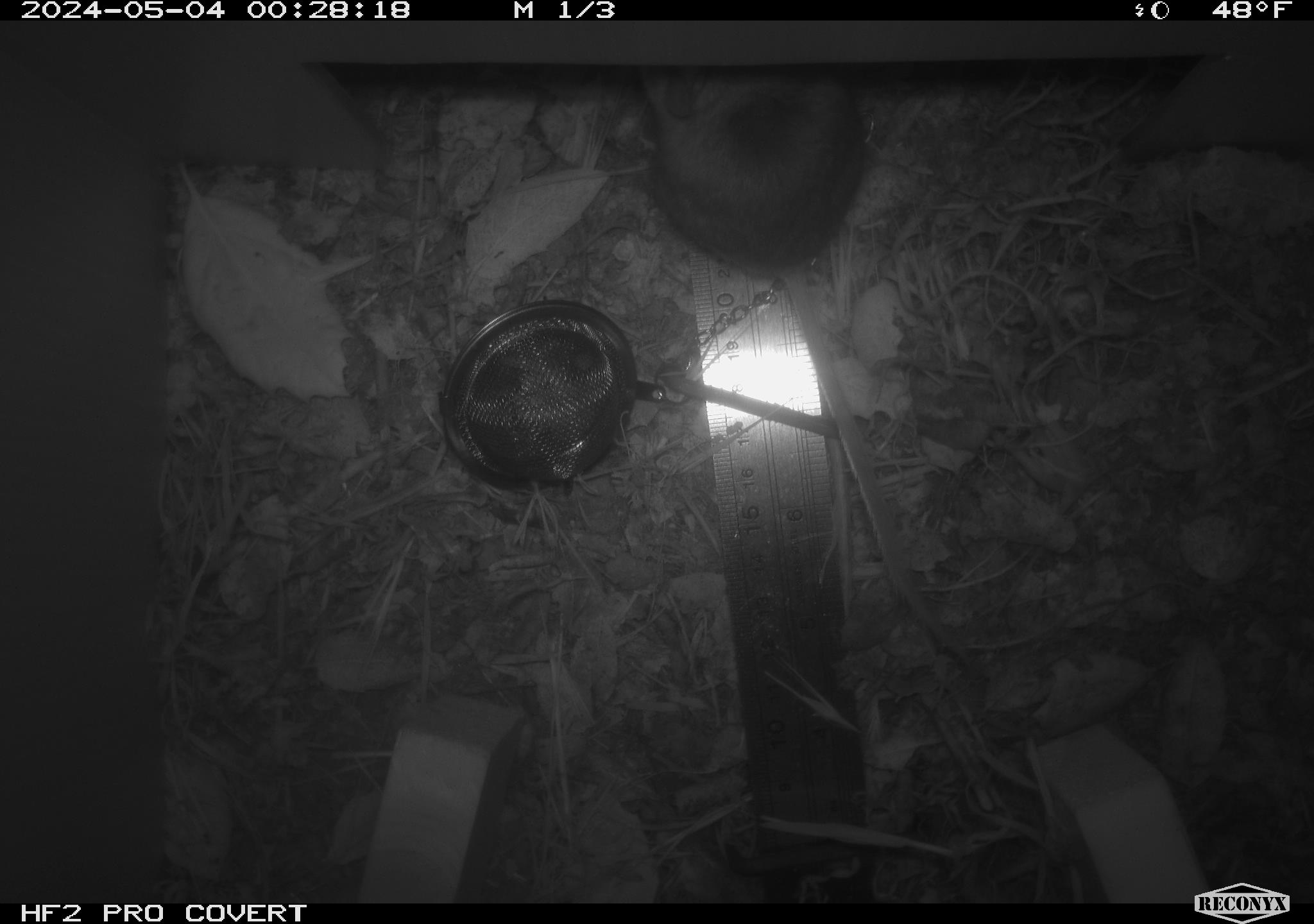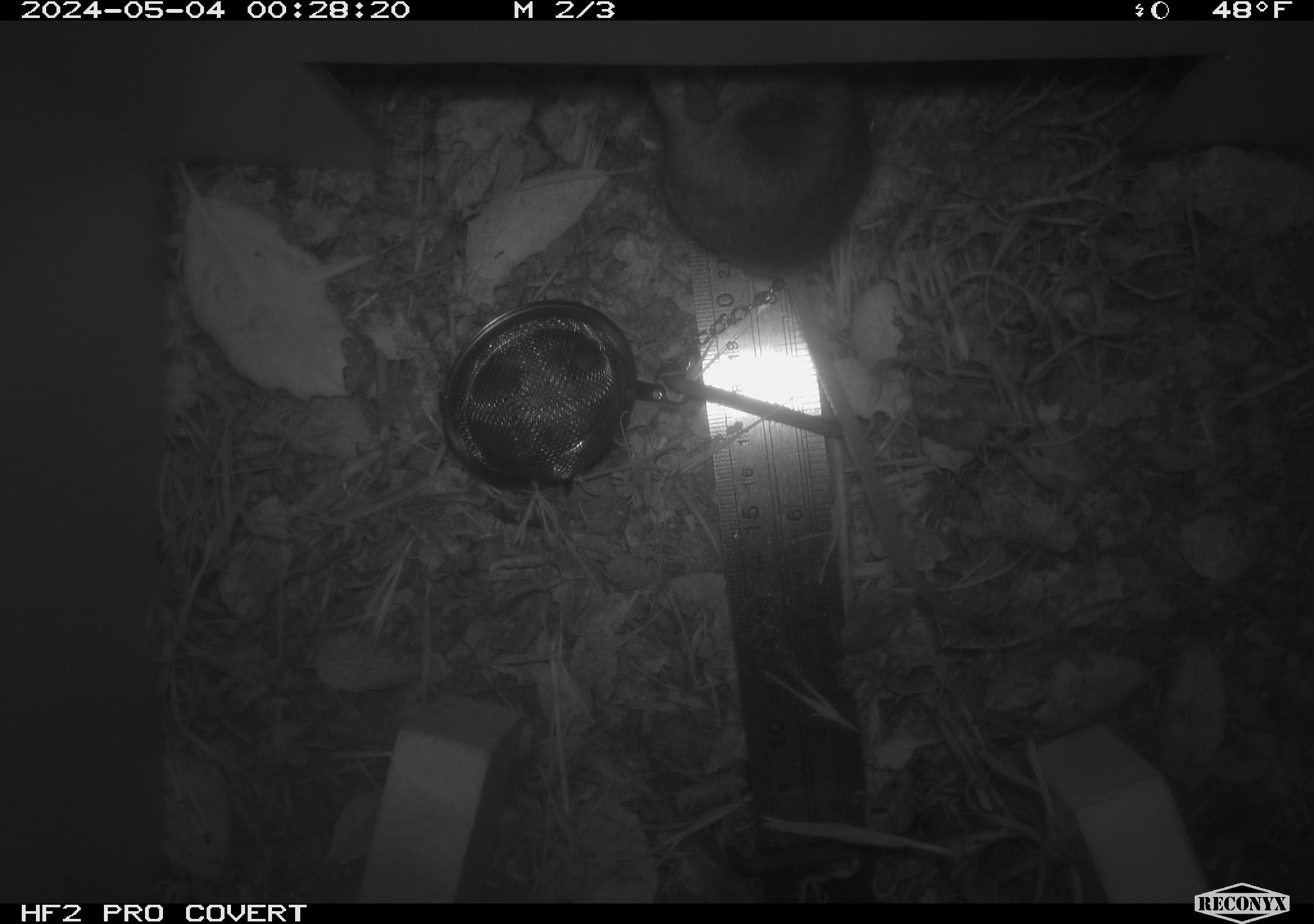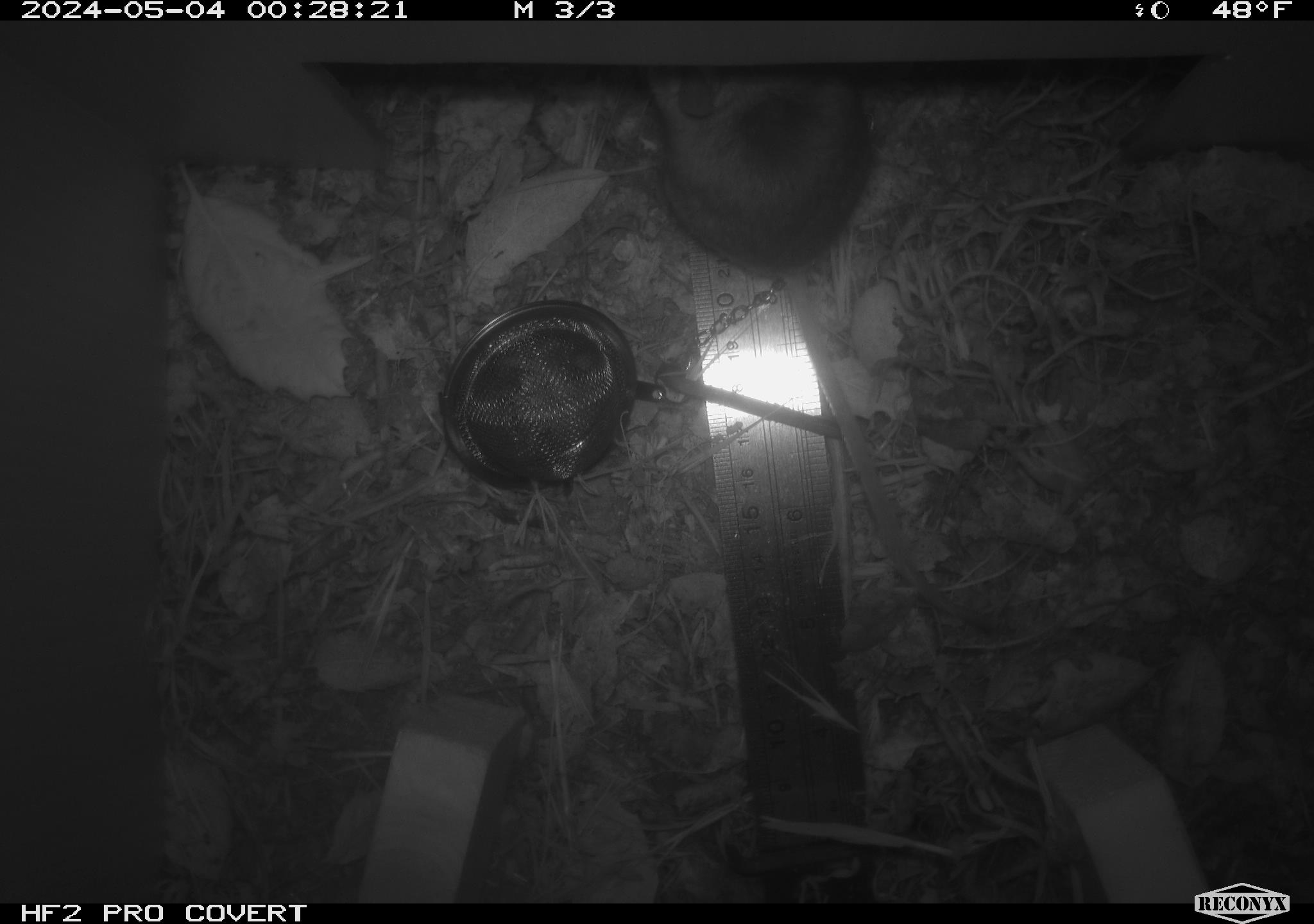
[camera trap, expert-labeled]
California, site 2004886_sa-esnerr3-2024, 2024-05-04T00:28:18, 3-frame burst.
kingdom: Animalia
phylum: Chordata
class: Mammalia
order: Rodentia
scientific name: Rodentia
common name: rodent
Rodent (Rodentia).